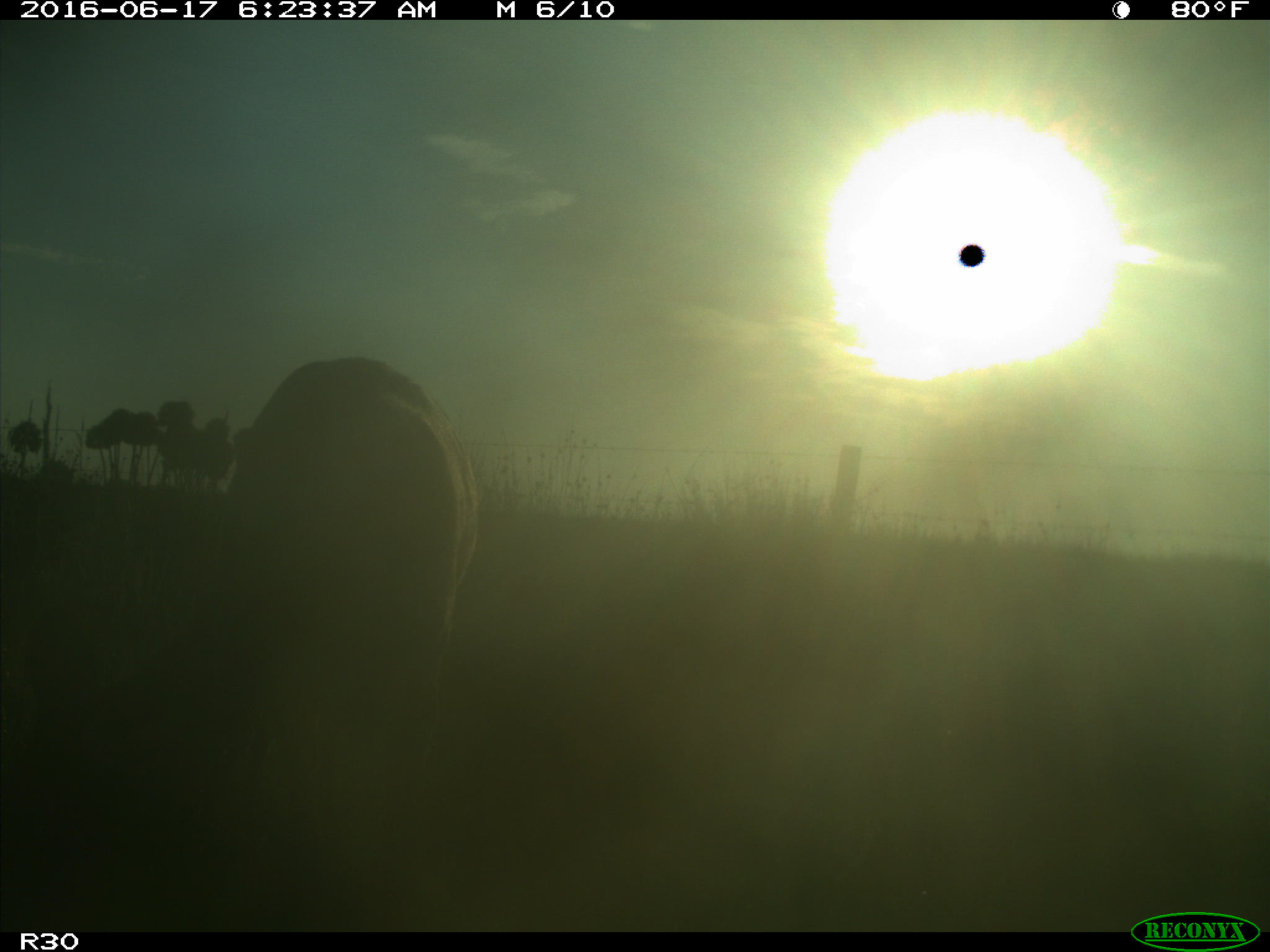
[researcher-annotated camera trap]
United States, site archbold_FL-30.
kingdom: Animalia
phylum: Chordata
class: Mammalia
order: Artiodactyla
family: Bovidae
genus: Bos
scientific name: Bos taurus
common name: domestic cow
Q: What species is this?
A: Bos taurus (domestic cow).